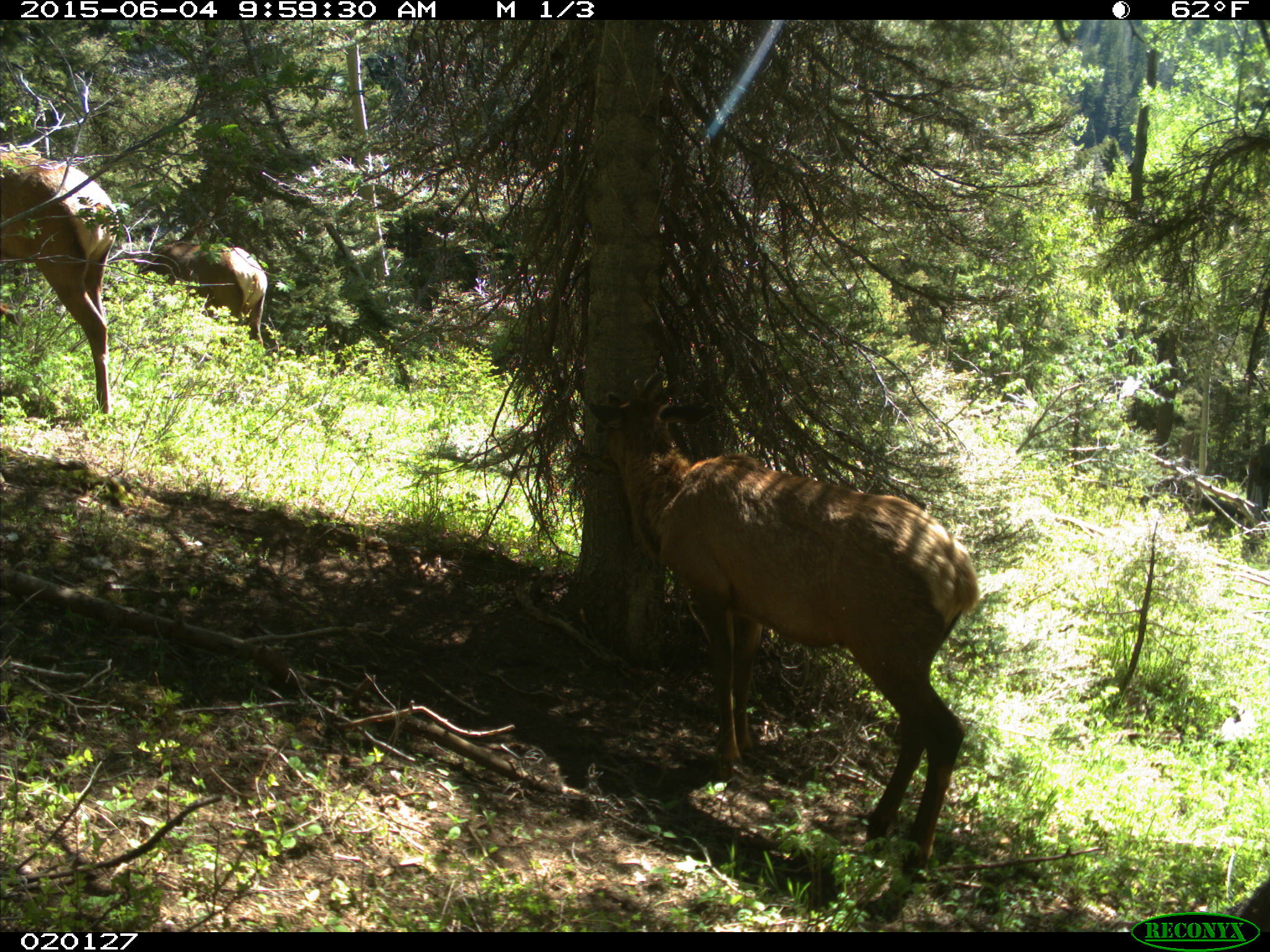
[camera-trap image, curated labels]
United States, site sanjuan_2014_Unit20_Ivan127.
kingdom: Animalia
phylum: Chordata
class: Mammalia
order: Artiodactyla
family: Cervidae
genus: Cervus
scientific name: Cervus elaphus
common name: red deer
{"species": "Cervus elaphus (red deer)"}